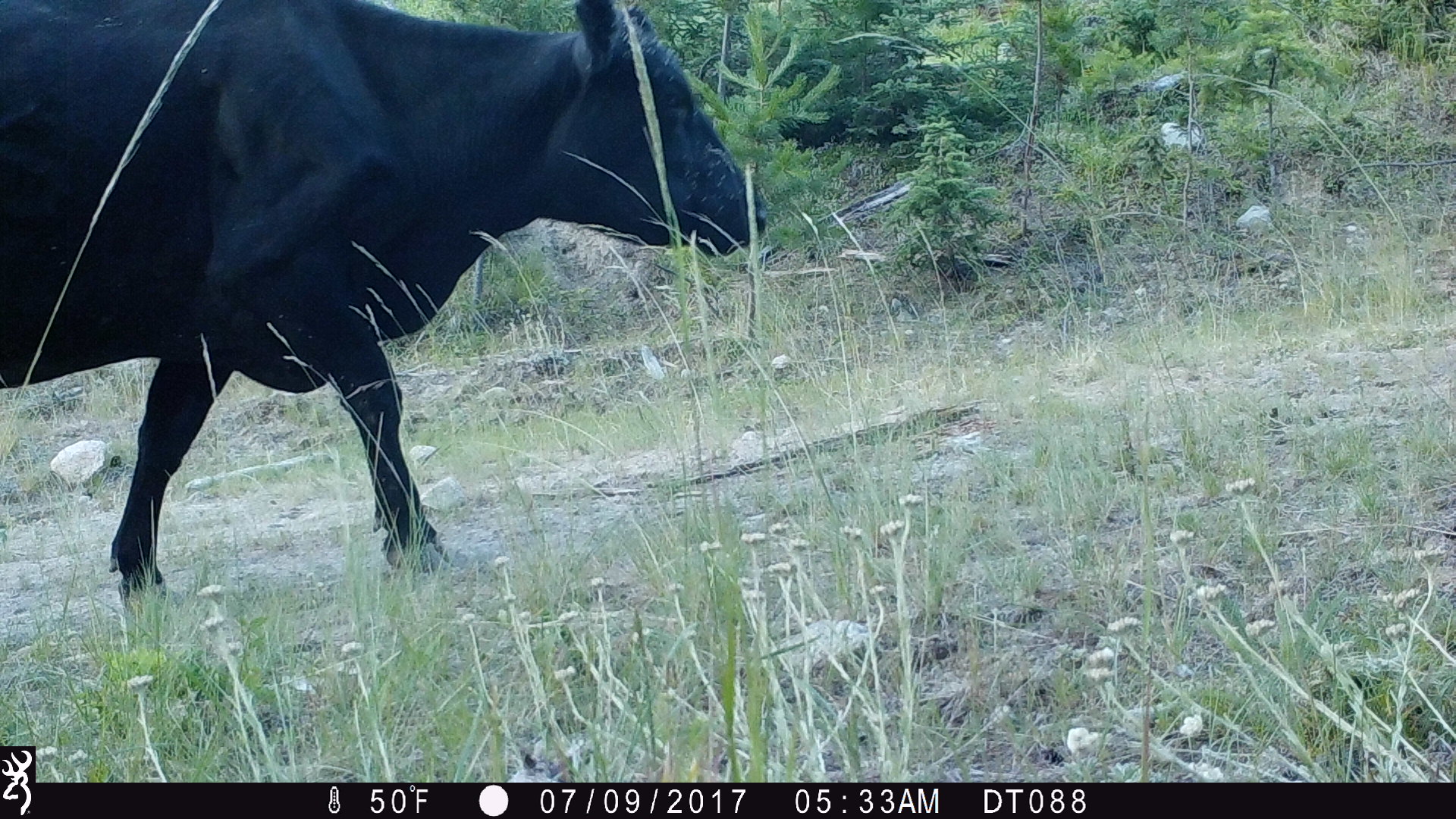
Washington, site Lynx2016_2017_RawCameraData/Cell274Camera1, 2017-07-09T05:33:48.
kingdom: Animalia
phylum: Chordata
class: Mammalia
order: Artiodactyla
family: Bovidae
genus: Bos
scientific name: Bos taurus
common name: domestic cattle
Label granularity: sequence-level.